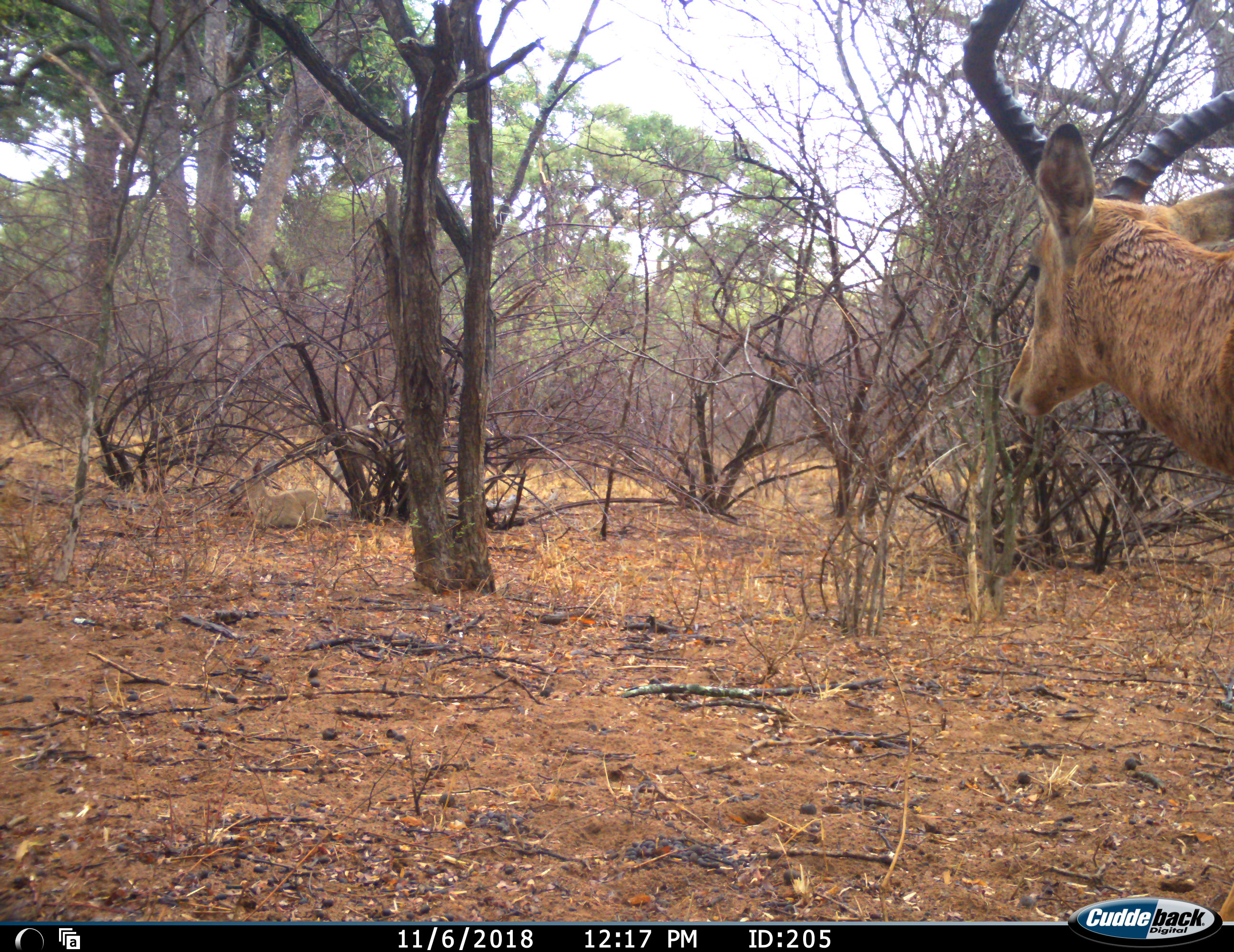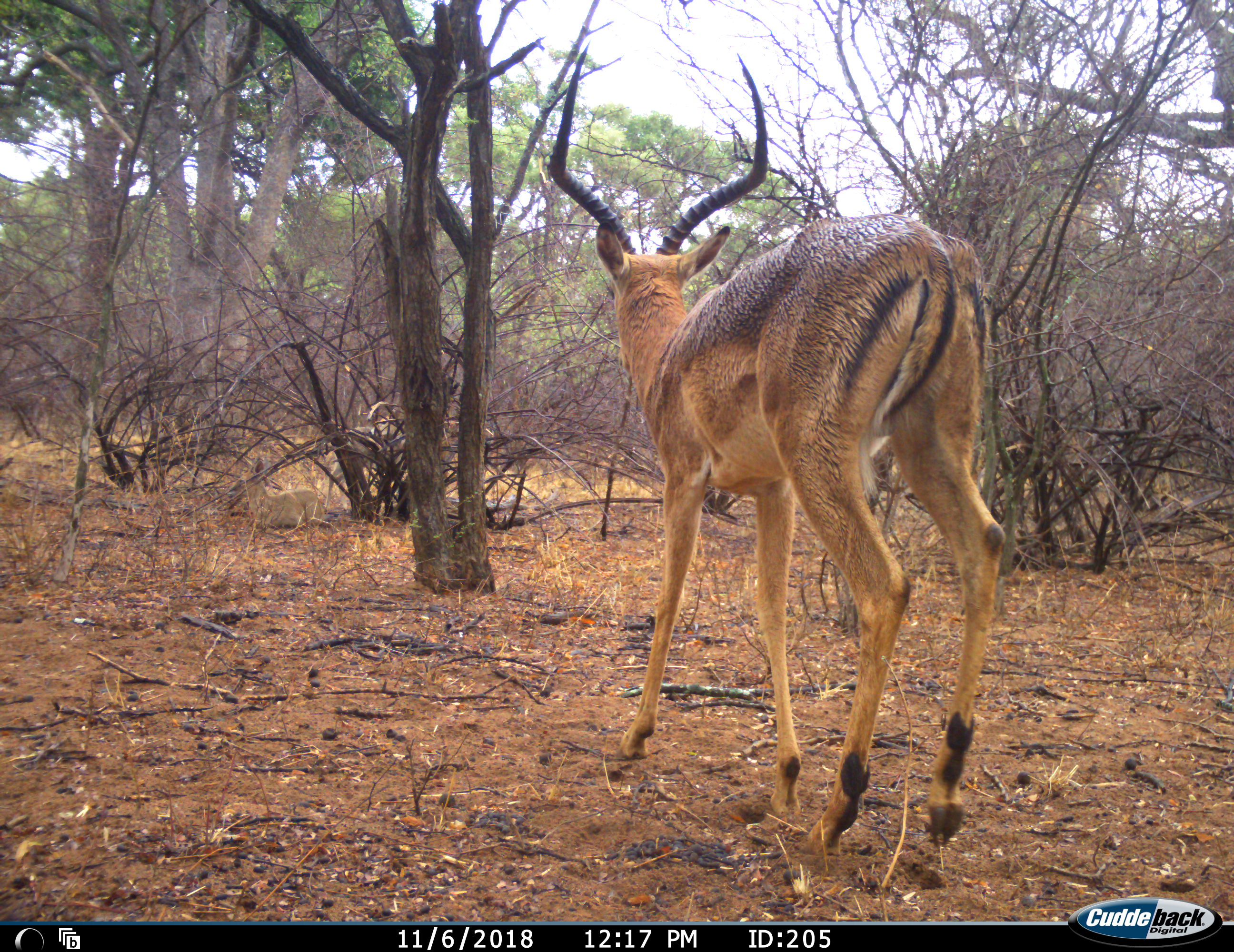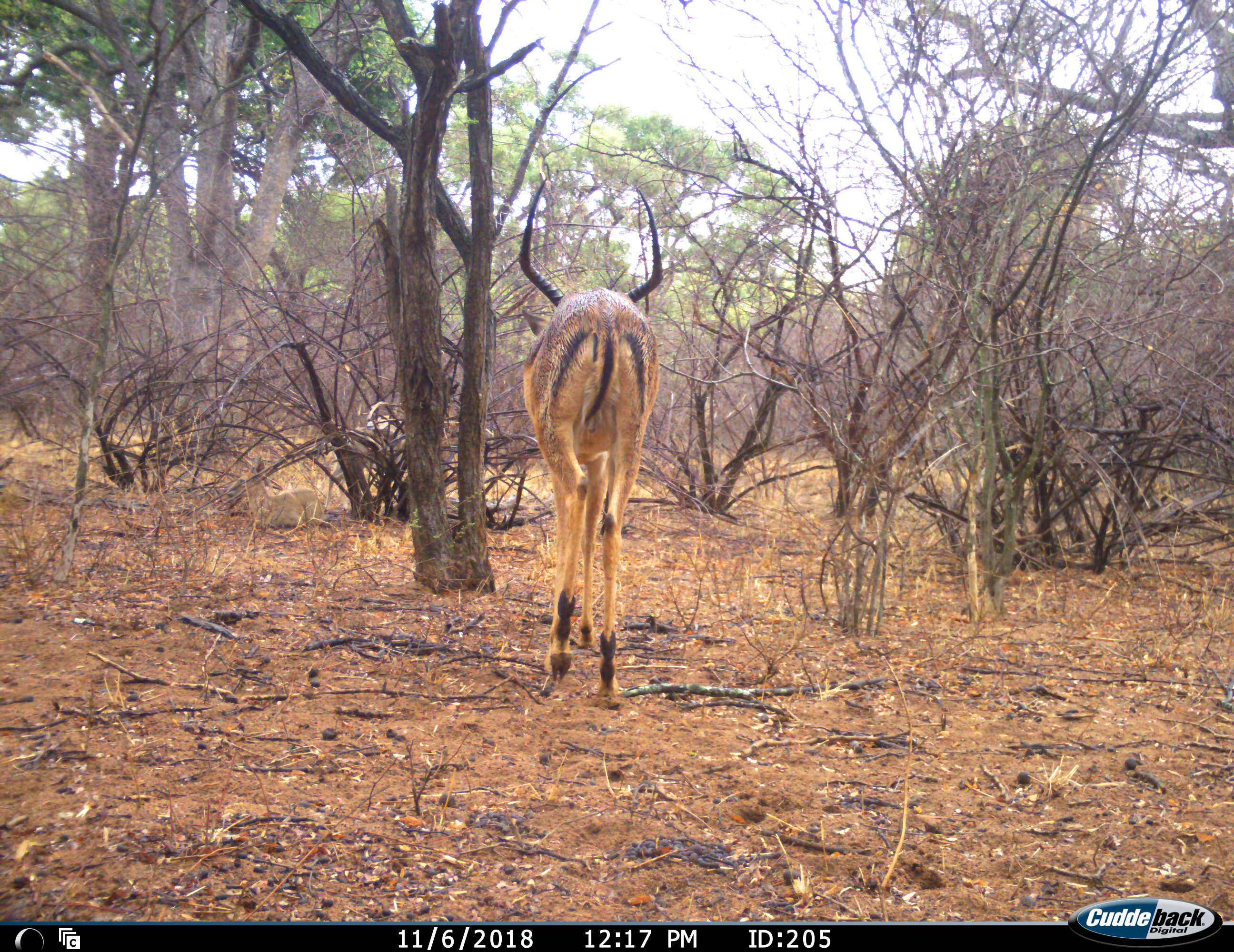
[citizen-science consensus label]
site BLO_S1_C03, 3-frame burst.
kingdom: Animalia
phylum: Chordata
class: Mammalia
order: Artiodactyla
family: Bovidae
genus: Aepyceros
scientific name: Aepyceros melampus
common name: impala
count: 1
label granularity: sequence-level